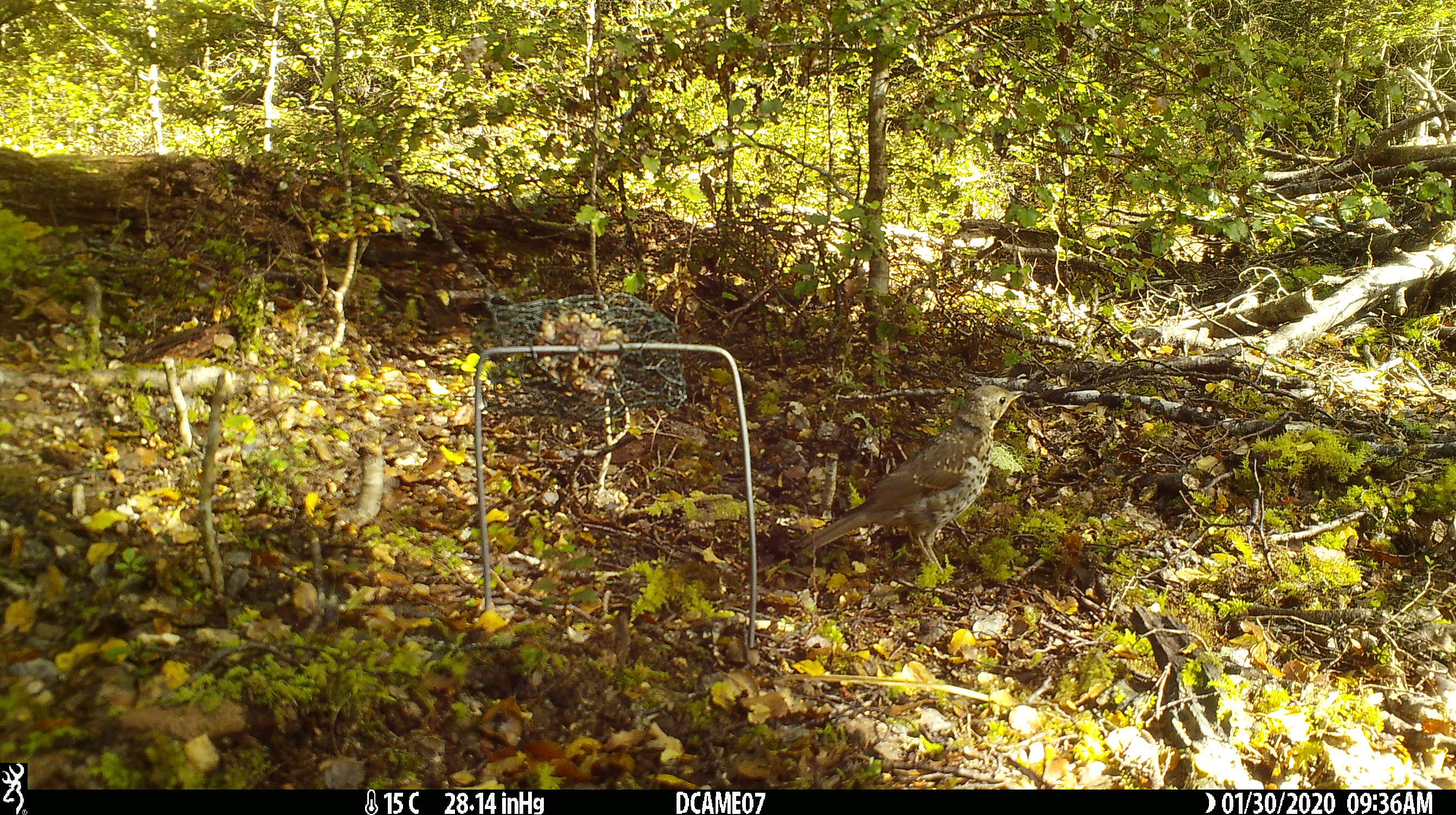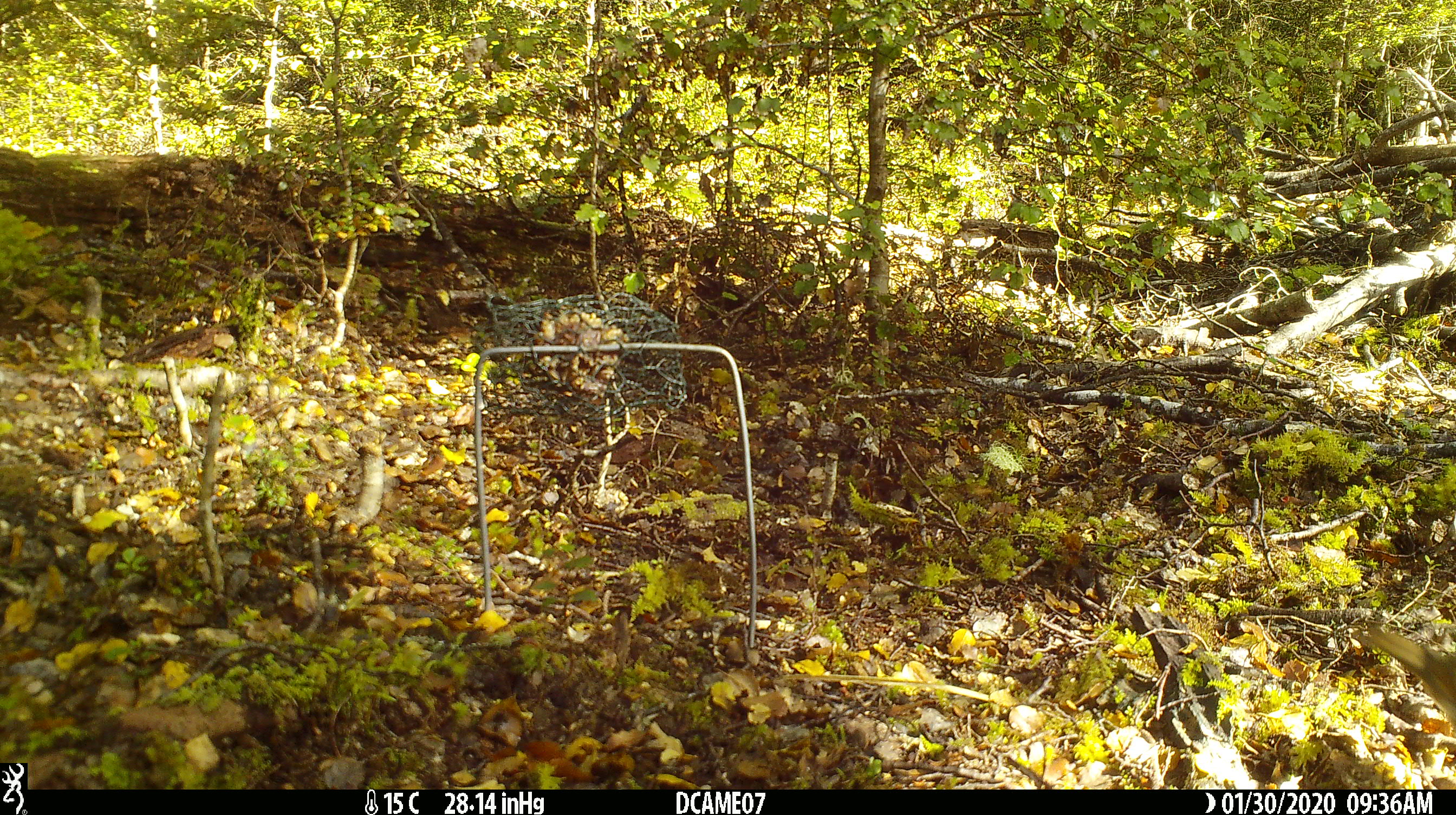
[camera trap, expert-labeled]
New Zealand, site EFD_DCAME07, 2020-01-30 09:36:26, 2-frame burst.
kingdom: Animalia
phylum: Chordata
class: Aves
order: Passeriformes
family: Turdidae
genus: Turdus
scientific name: Turdus philomelos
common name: song thrush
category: thrush